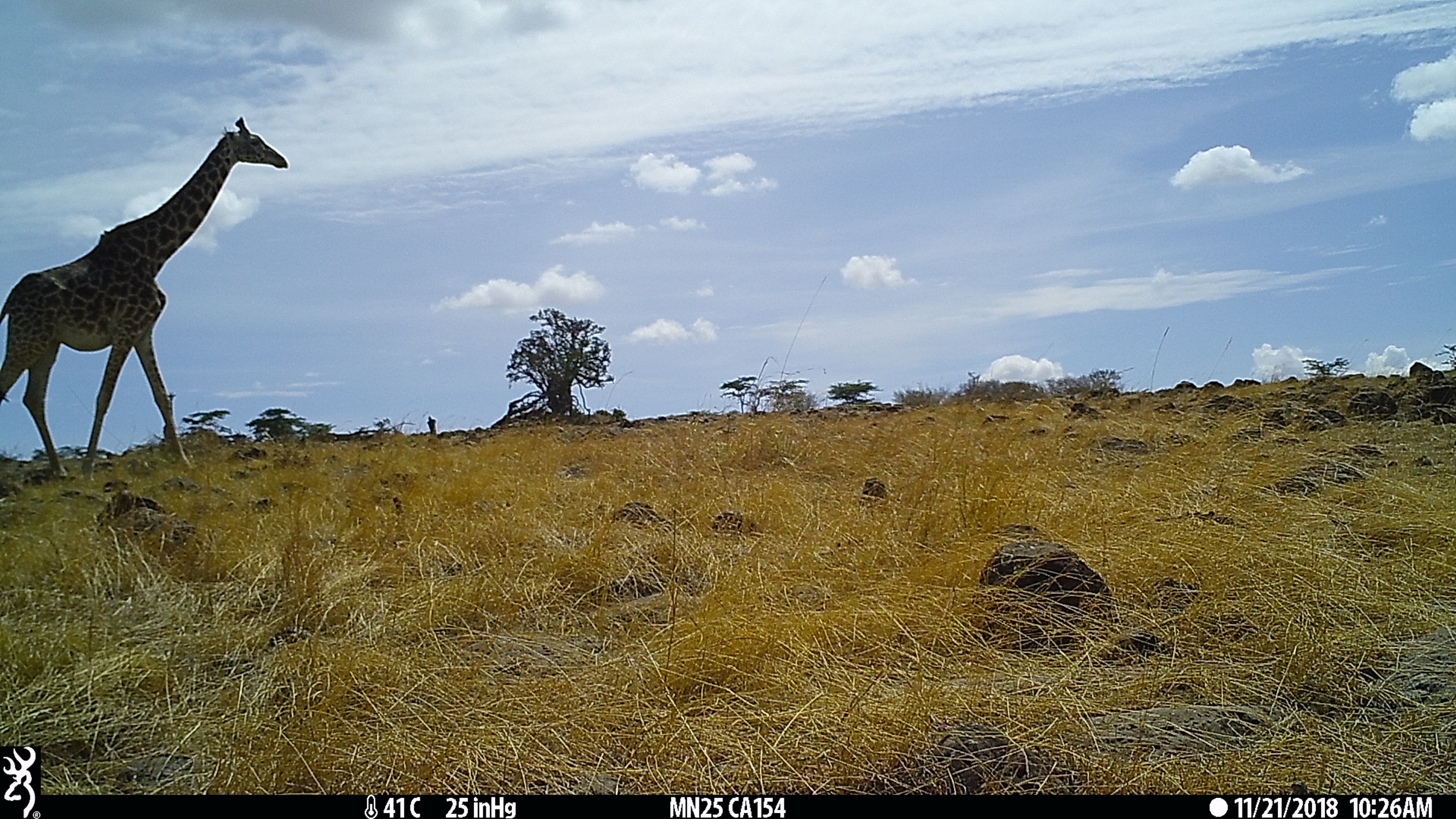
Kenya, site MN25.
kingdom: Animalia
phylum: Chordata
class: Mammalia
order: Artiodactyla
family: Giraffidae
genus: Giraffa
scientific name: Giraffa camelopardalis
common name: northern giraffe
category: giraffe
Giraffe (northern giraffe) (Giraffa camelopardalis).